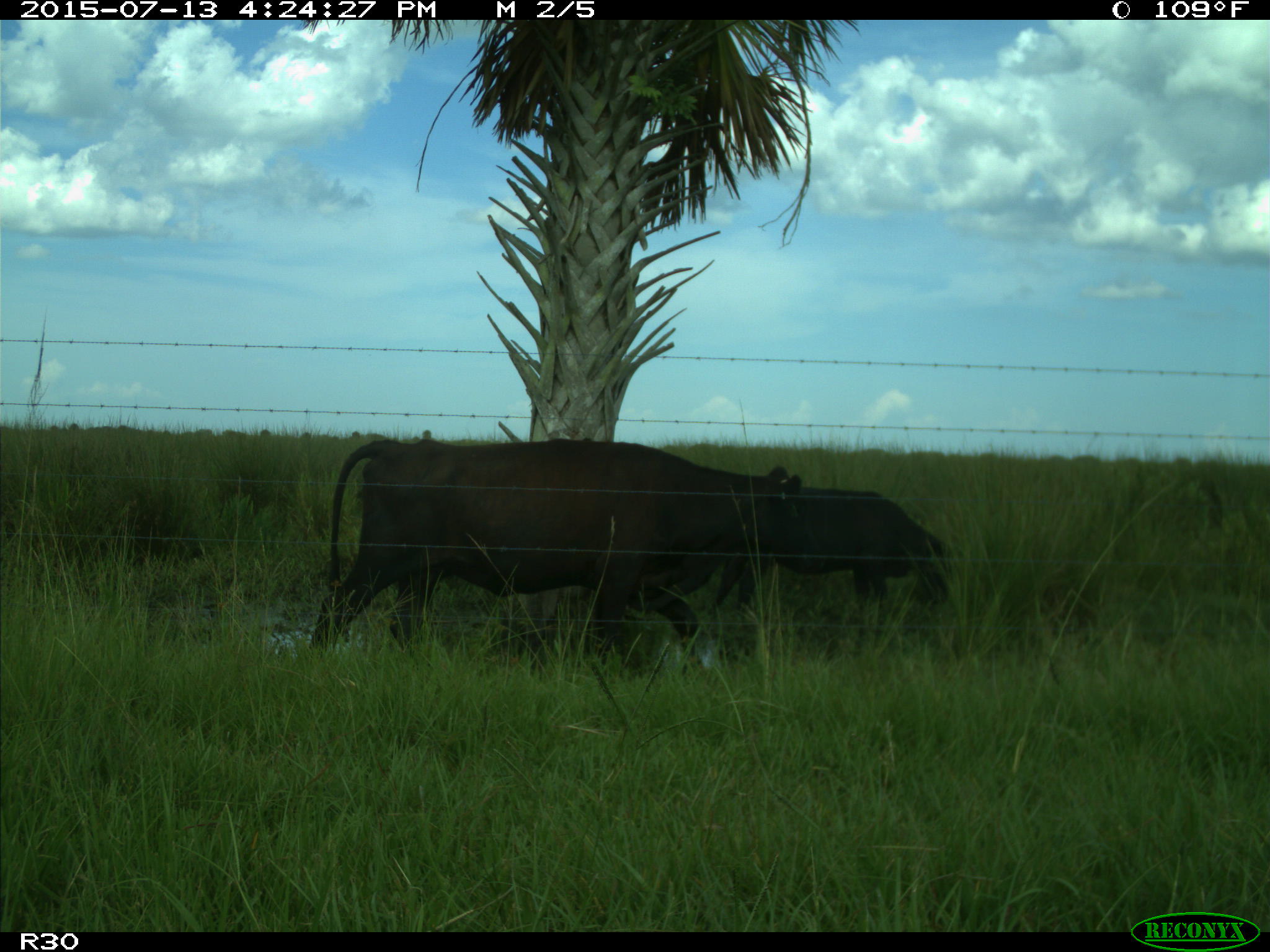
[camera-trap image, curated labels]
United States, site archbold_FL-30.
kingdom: Animalia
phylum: Chordata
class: Mammalia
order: Artiodactyla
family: Bovidae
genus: Bos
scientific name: Bos taurus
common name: domestic cow